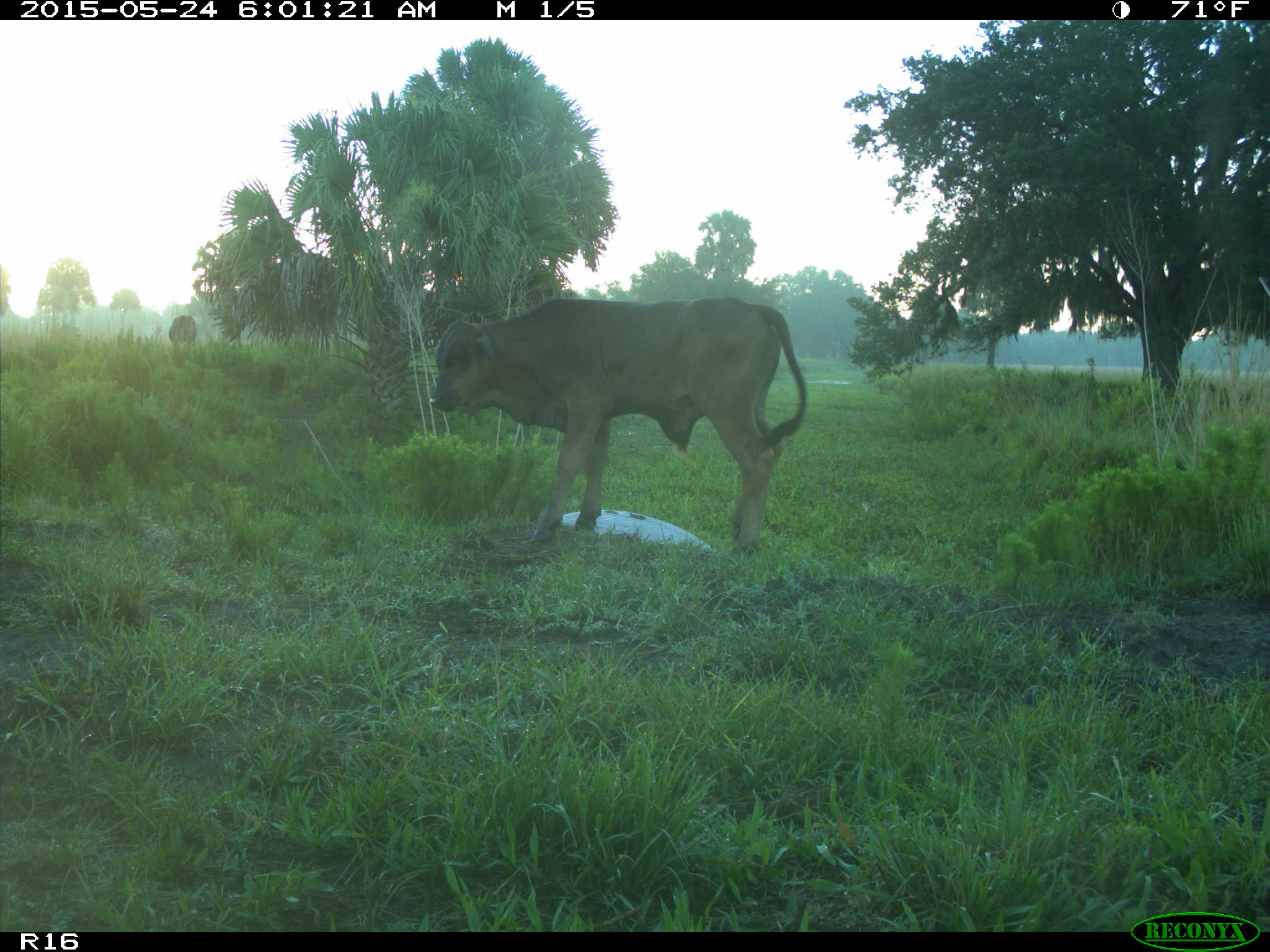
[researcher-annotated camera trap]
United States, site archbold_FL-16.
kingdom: Animalia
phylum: Chordata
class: Mammalia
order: Artiodactyla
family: Bovidae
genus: Bos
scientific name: Bos taurus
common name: domestic cow